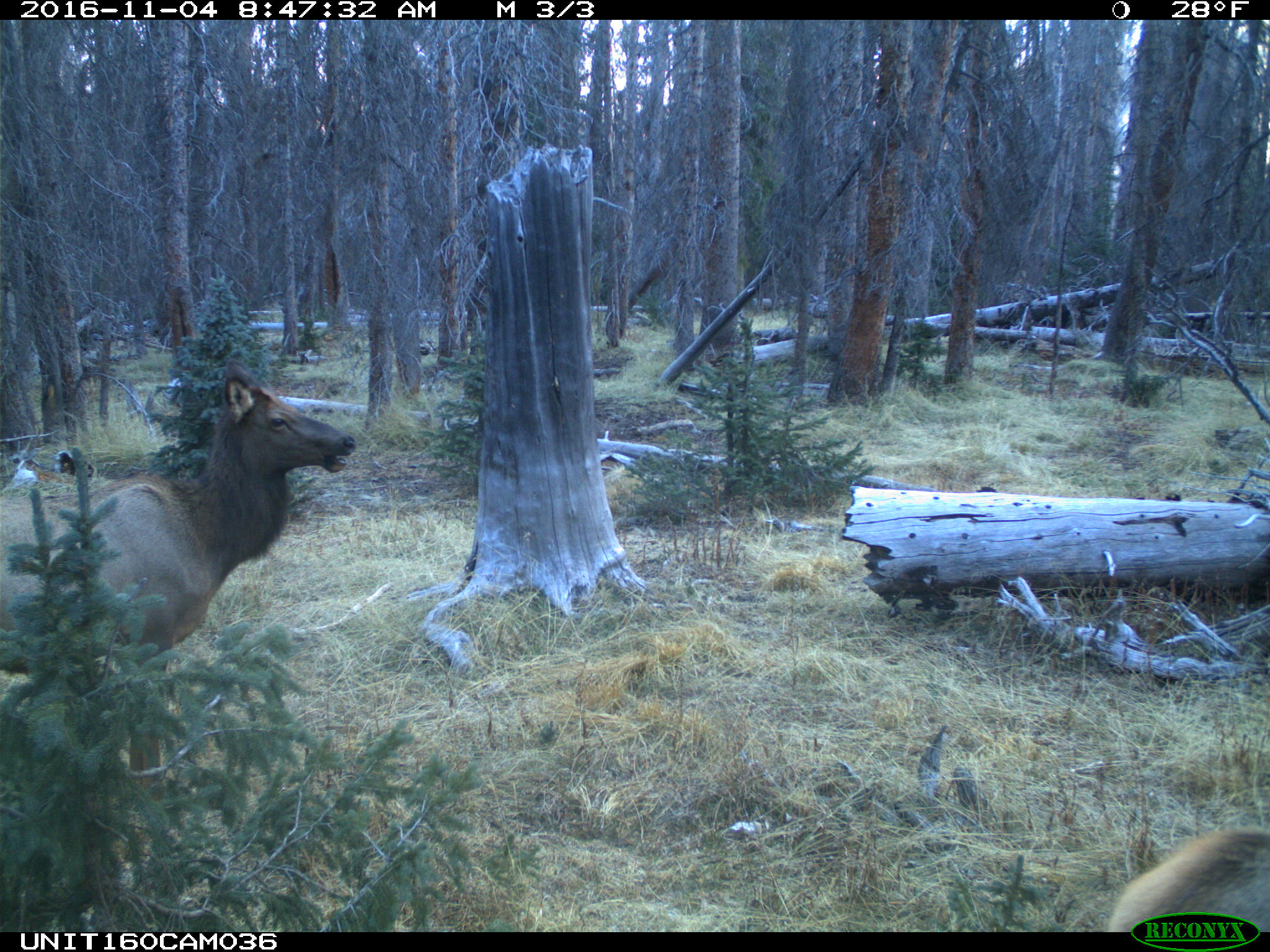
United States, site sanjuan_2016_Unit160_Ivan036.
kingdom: Animalia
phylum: Chordata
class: Mammalia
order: Artiodactyla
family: Cervidae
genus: Cervus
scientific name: Cervus elaphus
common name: red deer